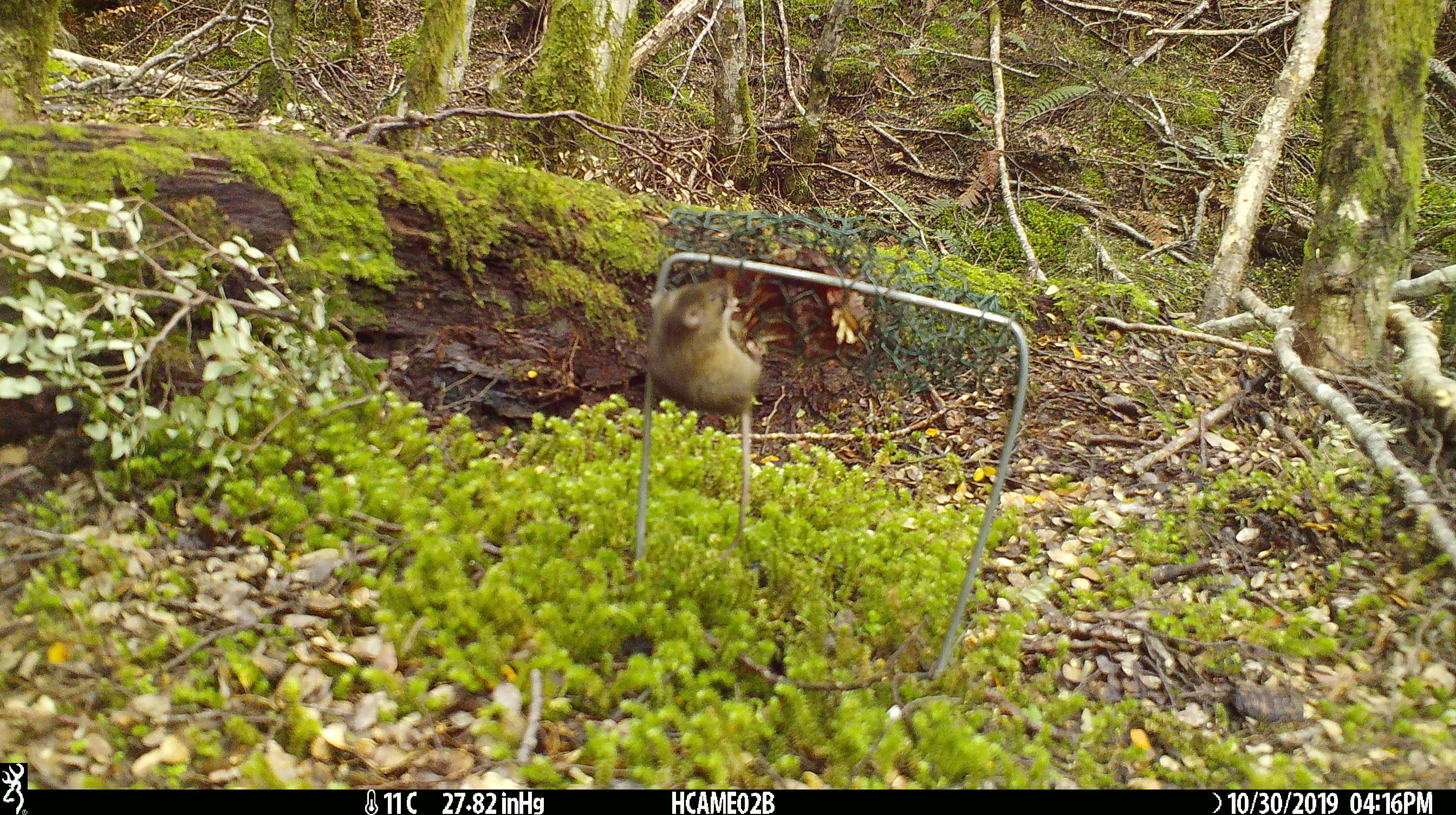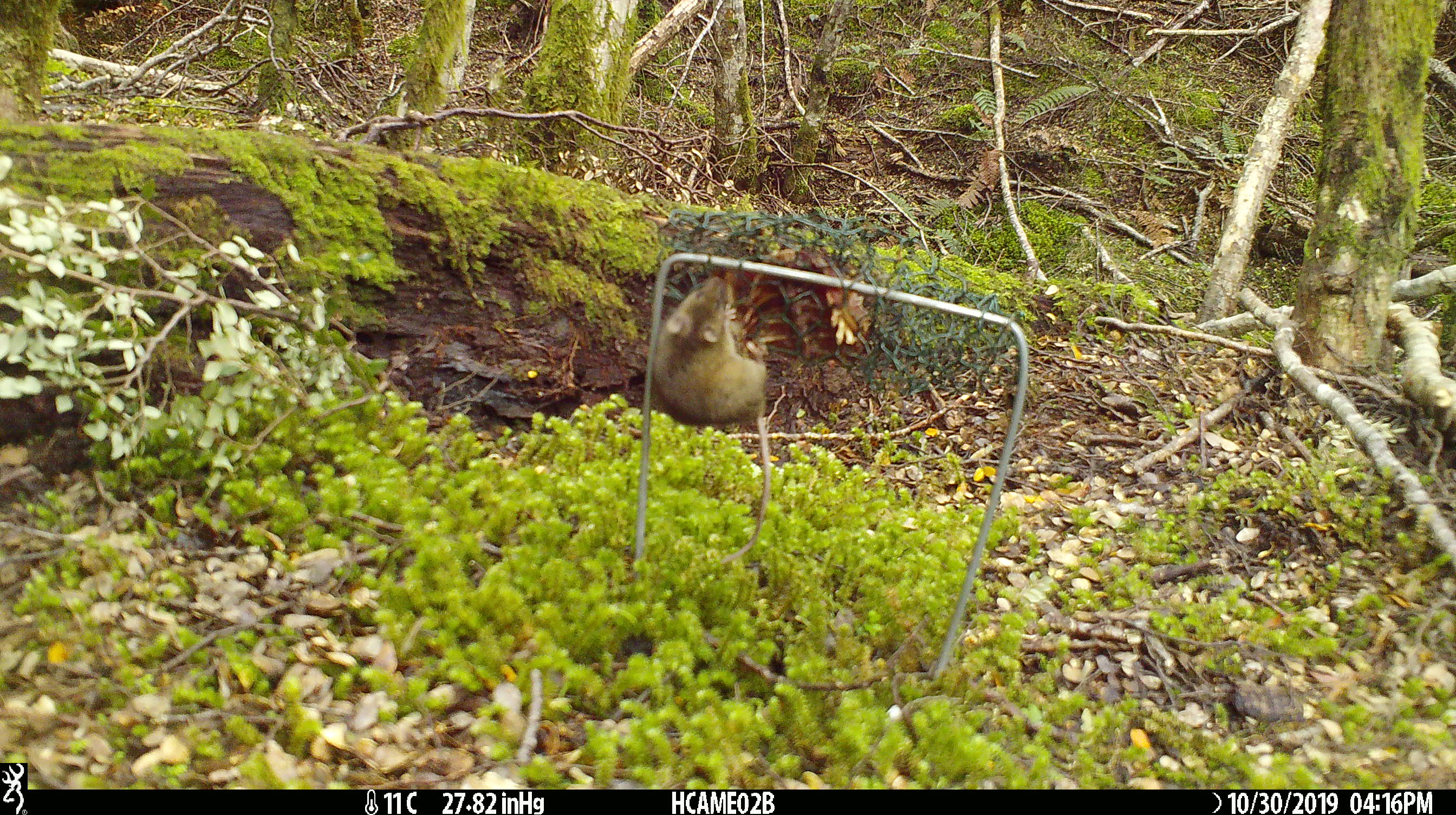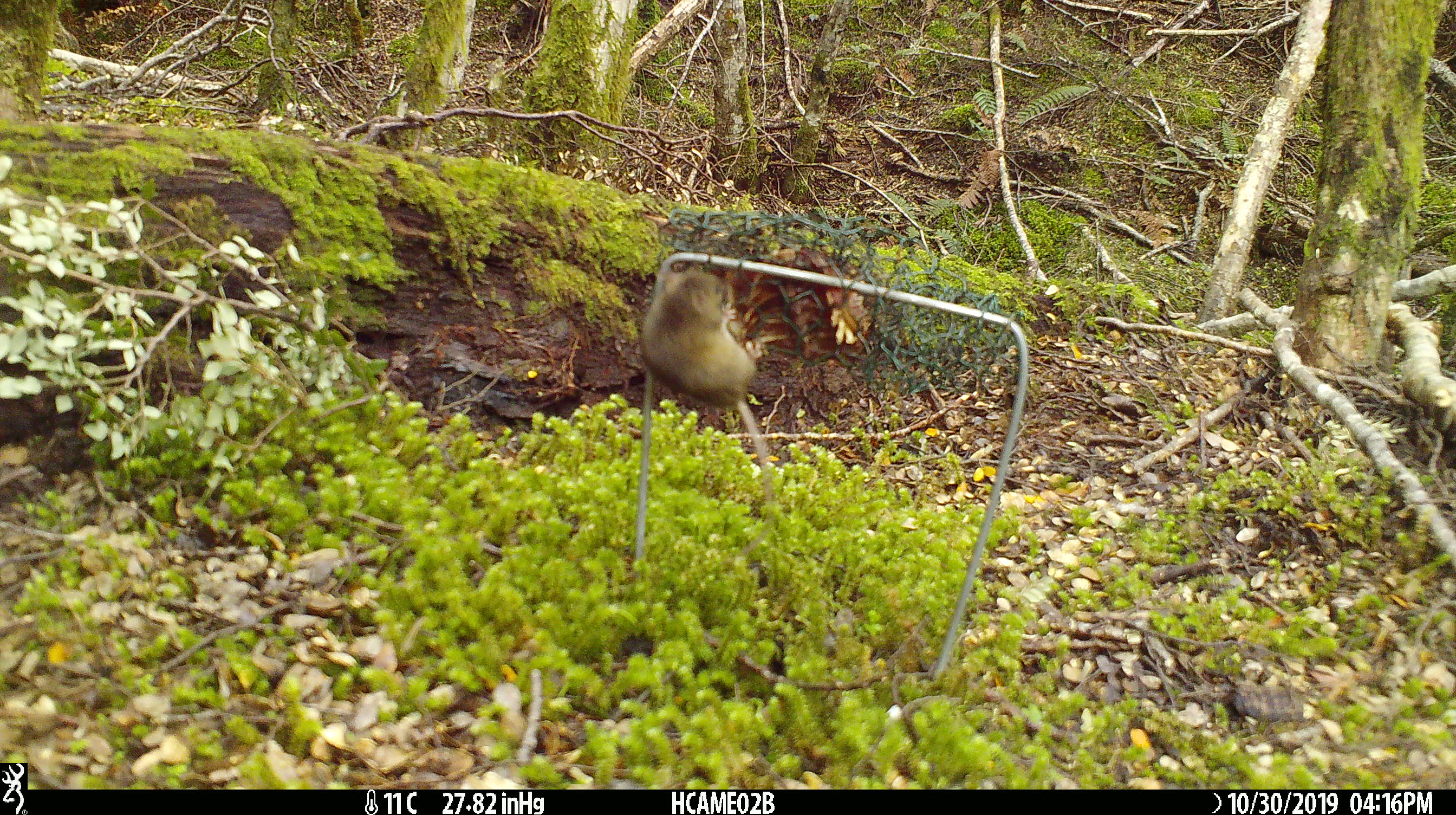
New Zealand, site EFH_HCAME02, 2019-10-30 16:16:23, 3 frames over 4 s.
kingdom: Animalia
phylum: Chordata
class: Mammalia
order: Rodentia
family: Muridae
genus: Mus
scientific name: Mus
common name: mouse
Mouse (Mus).